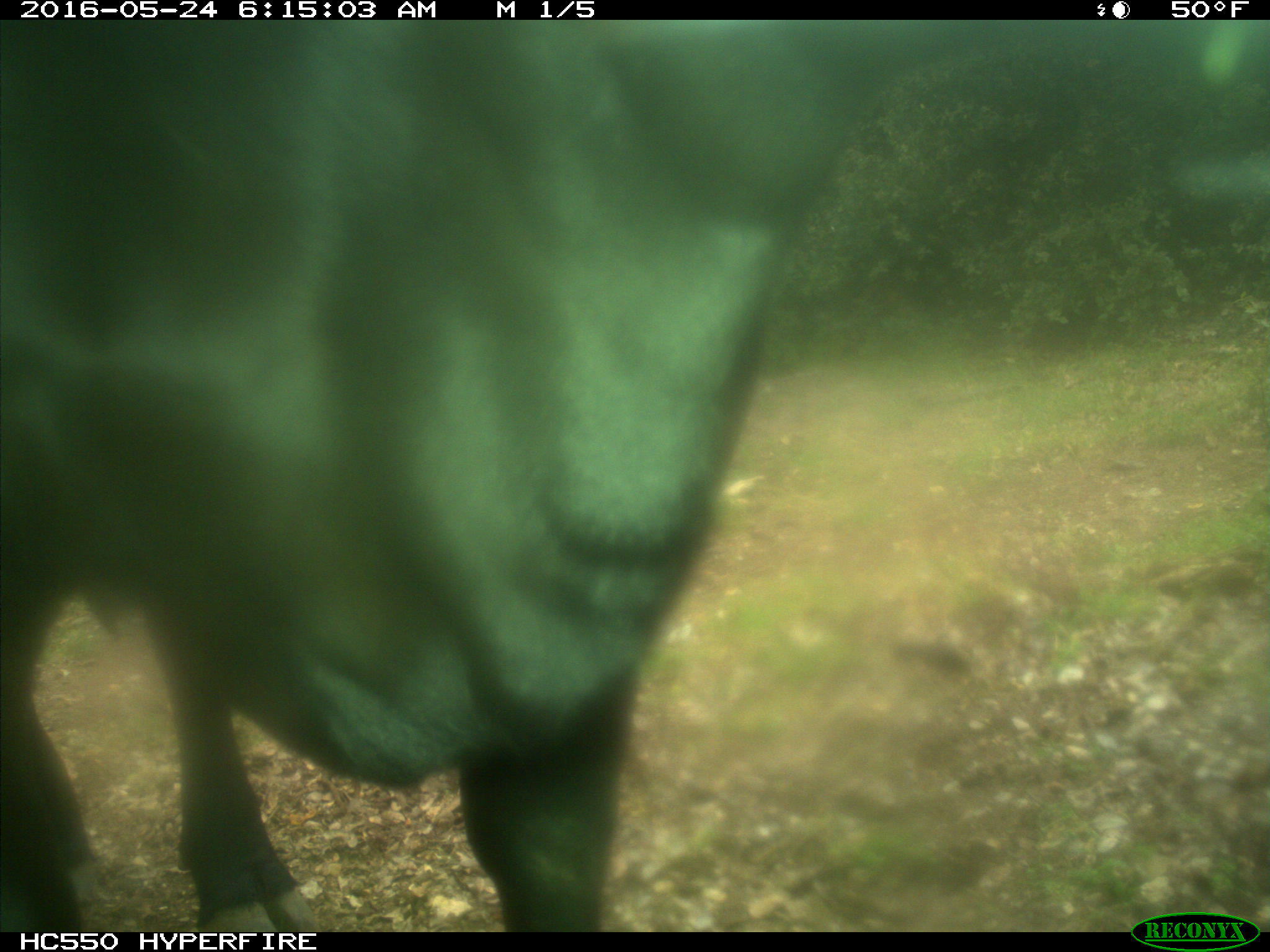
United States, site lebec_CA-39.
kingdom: Animalia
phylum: Chordata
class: Mammalia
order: Artiodactyla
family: Bovidae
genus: Bos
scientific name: Bos taurus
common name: domestic cow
Bos taurus (domestic cow).